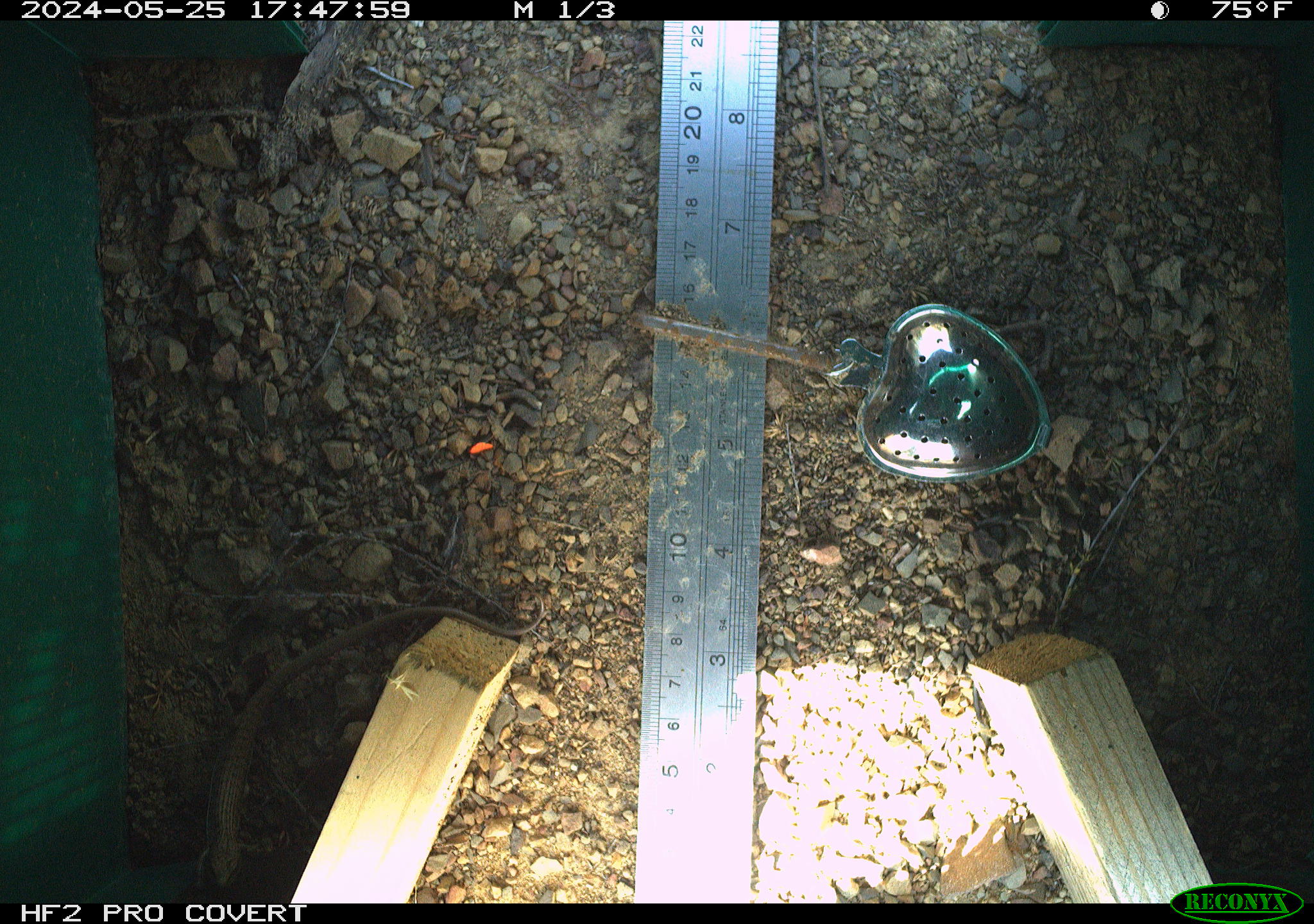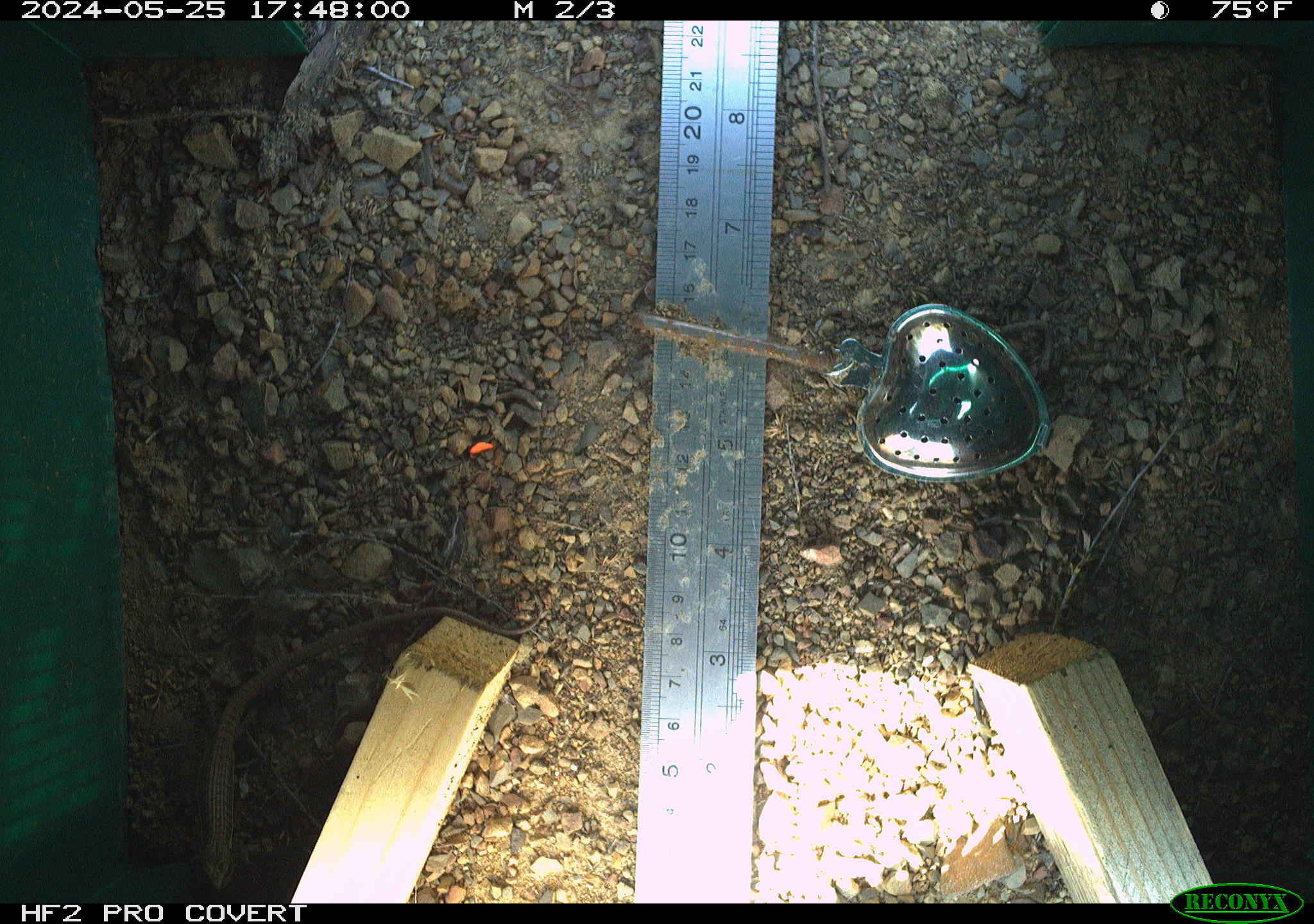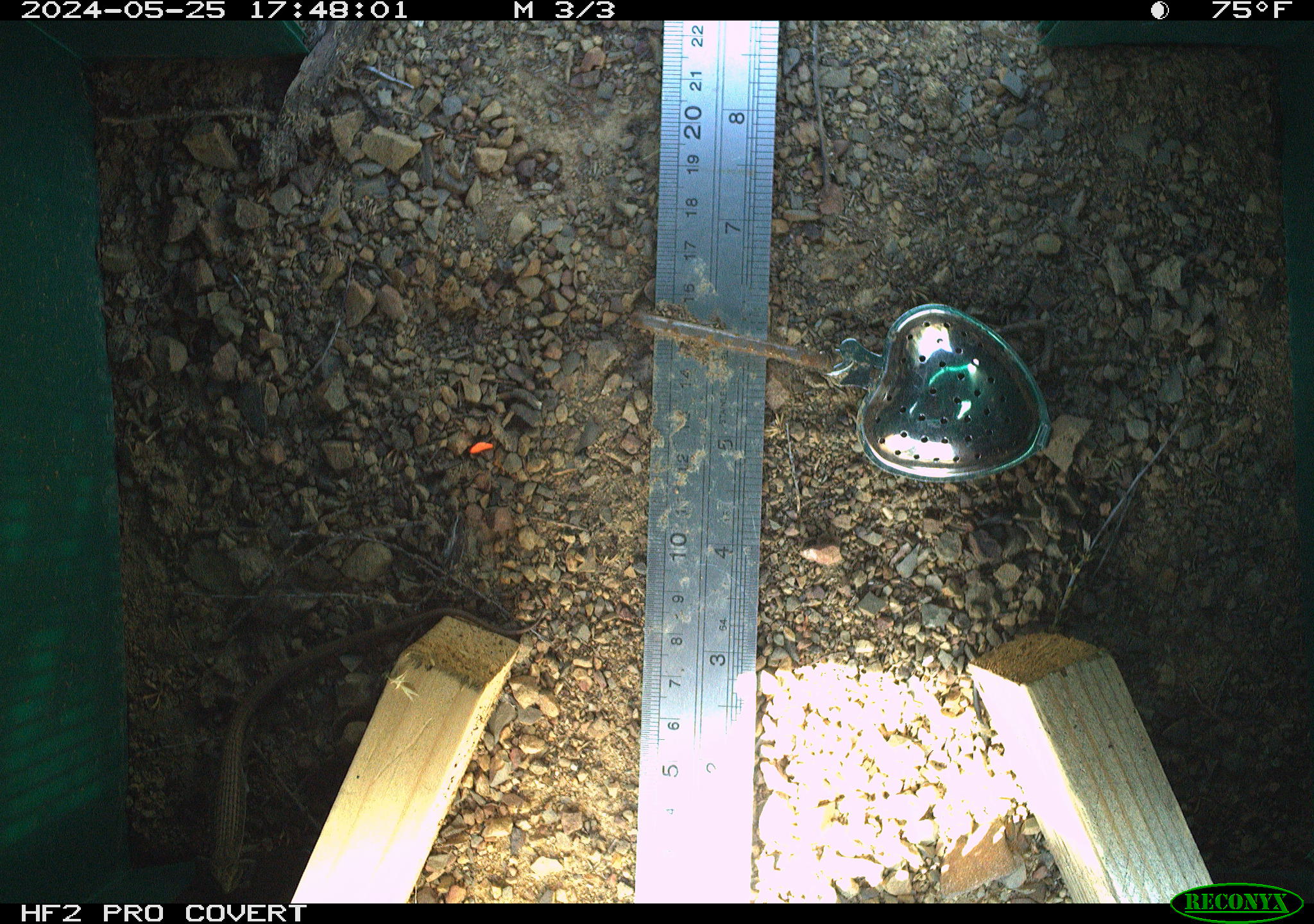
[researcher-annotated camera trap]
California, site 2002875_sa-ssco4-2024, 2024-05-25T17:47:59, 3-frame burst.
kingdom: Animalia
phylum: Chordata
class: Reptilia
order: Squamata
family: Phrynosomatidae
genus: Sceloporus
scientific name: Sceloporus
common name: spiny lizards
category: sceloporus species